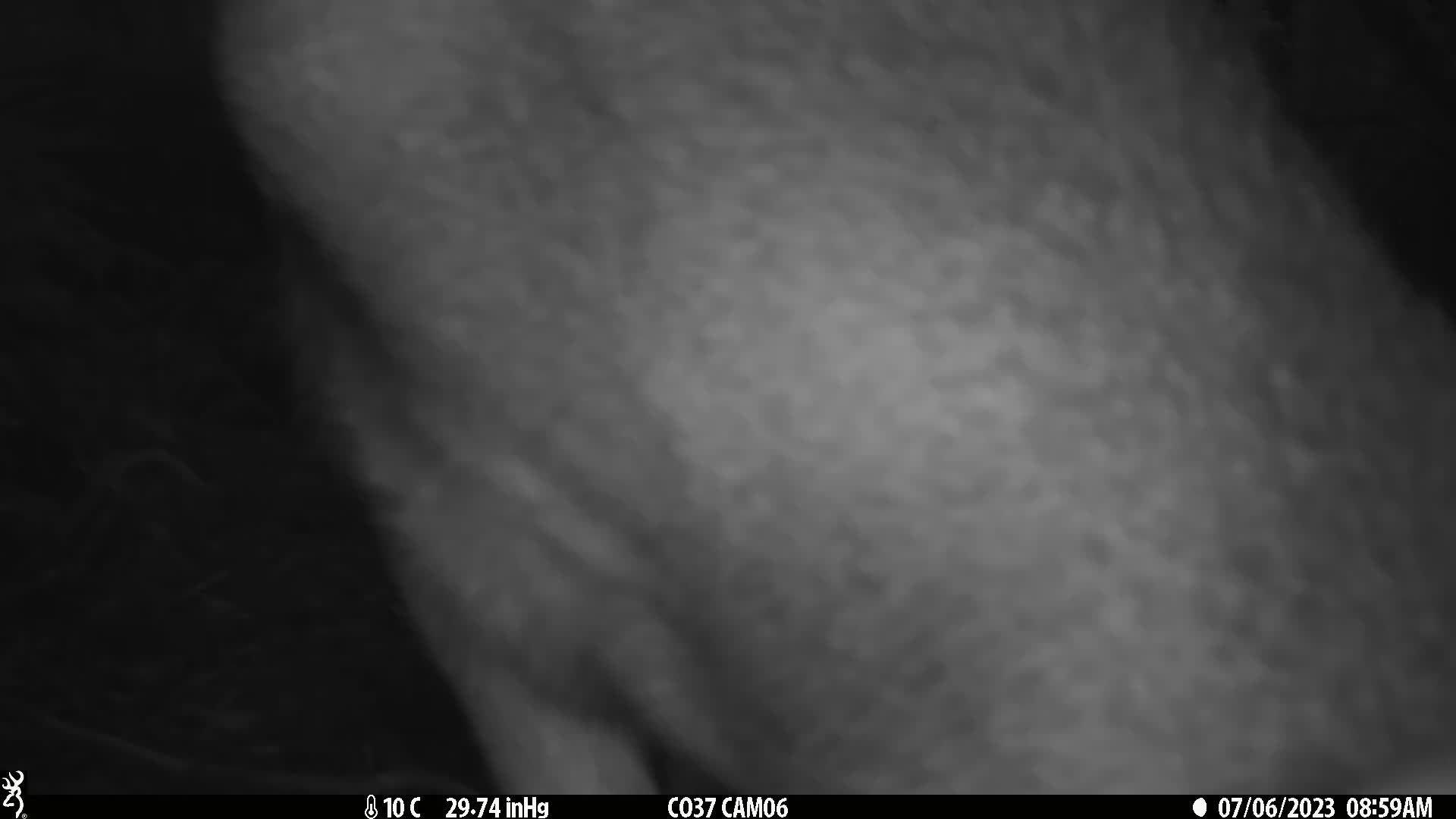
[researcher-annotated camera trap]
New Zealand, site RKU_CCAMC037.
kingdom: Animalia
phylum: Chordata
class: Mammalia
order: Artiodactyla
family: Cervidae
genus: Odocoileus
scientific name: Odocoileus virginianus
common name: white-tailed deer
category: white tailed deer